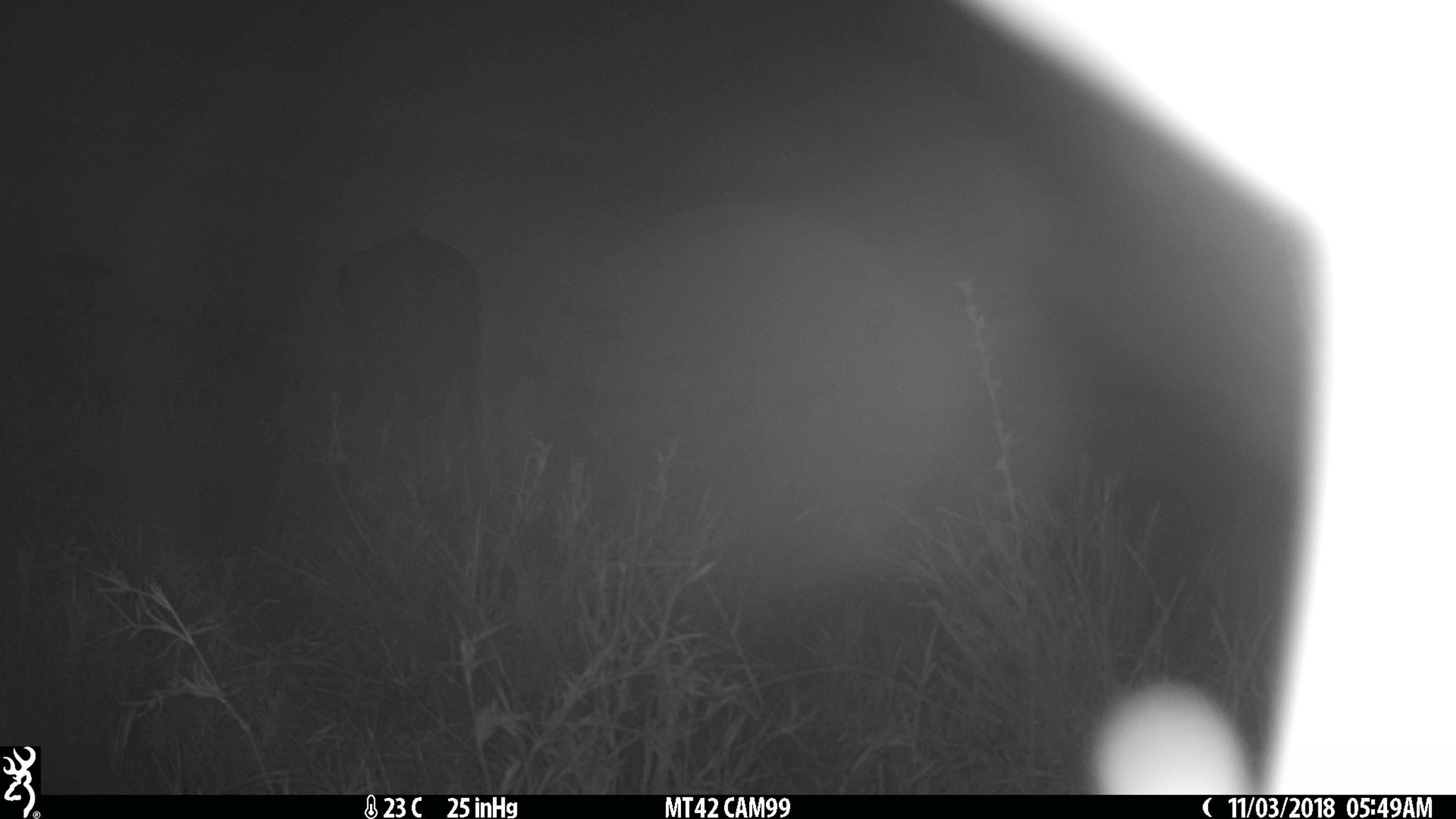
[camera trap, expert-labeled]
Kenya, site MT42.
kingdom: Animalia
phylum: Chordata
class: Mammalia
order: Proboscidea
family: Elephantidae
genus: Loxodonta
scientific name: Loxodonta africana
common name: elephant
Elephant (Loxodonta africana).